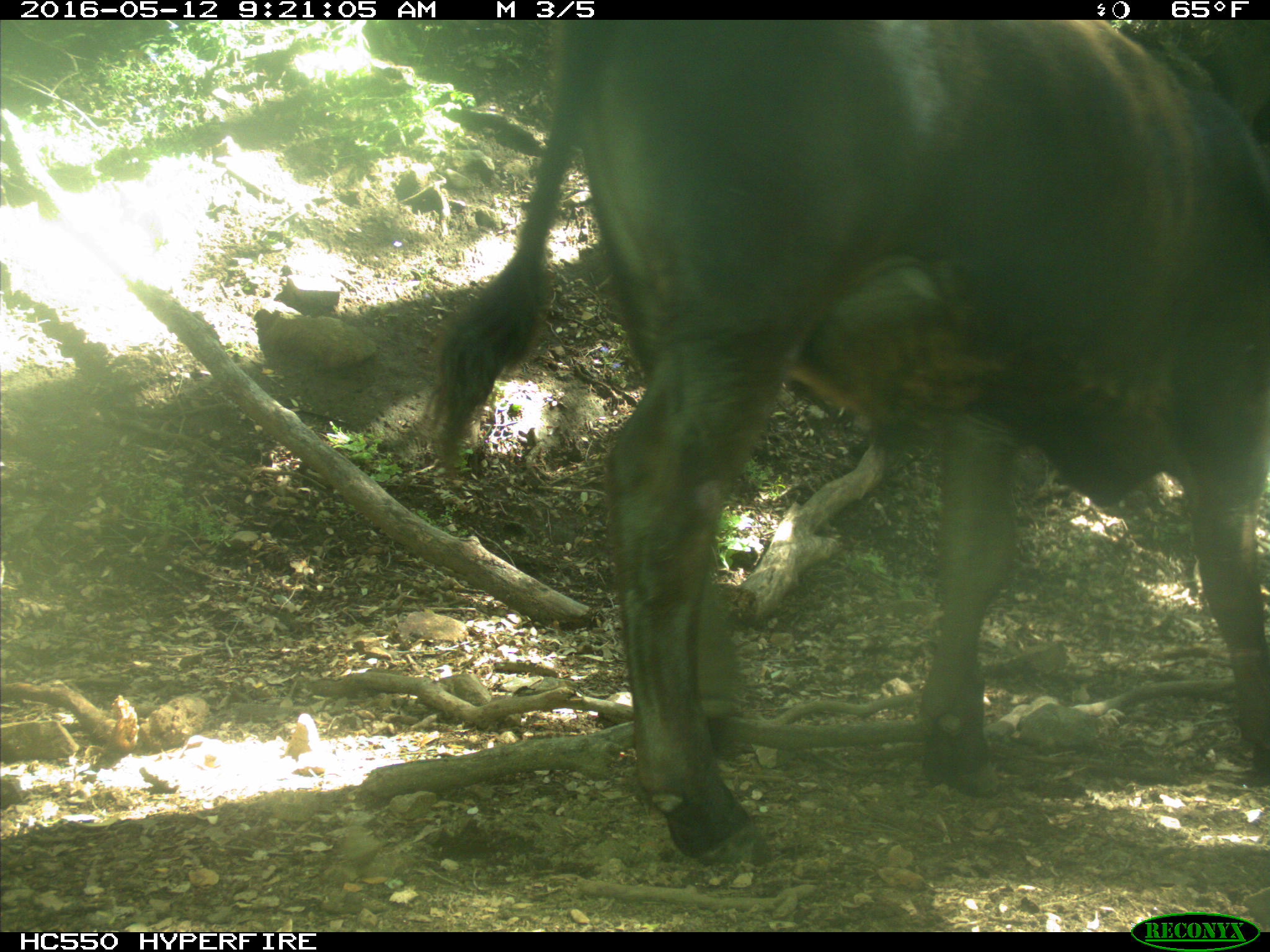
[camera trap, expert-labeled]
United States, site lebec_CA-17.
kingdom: Animalia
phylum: Chordata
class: Mammalia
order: Artiodactyla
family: Bovidae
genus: Bos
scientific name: Bos taurus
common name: domestic cow